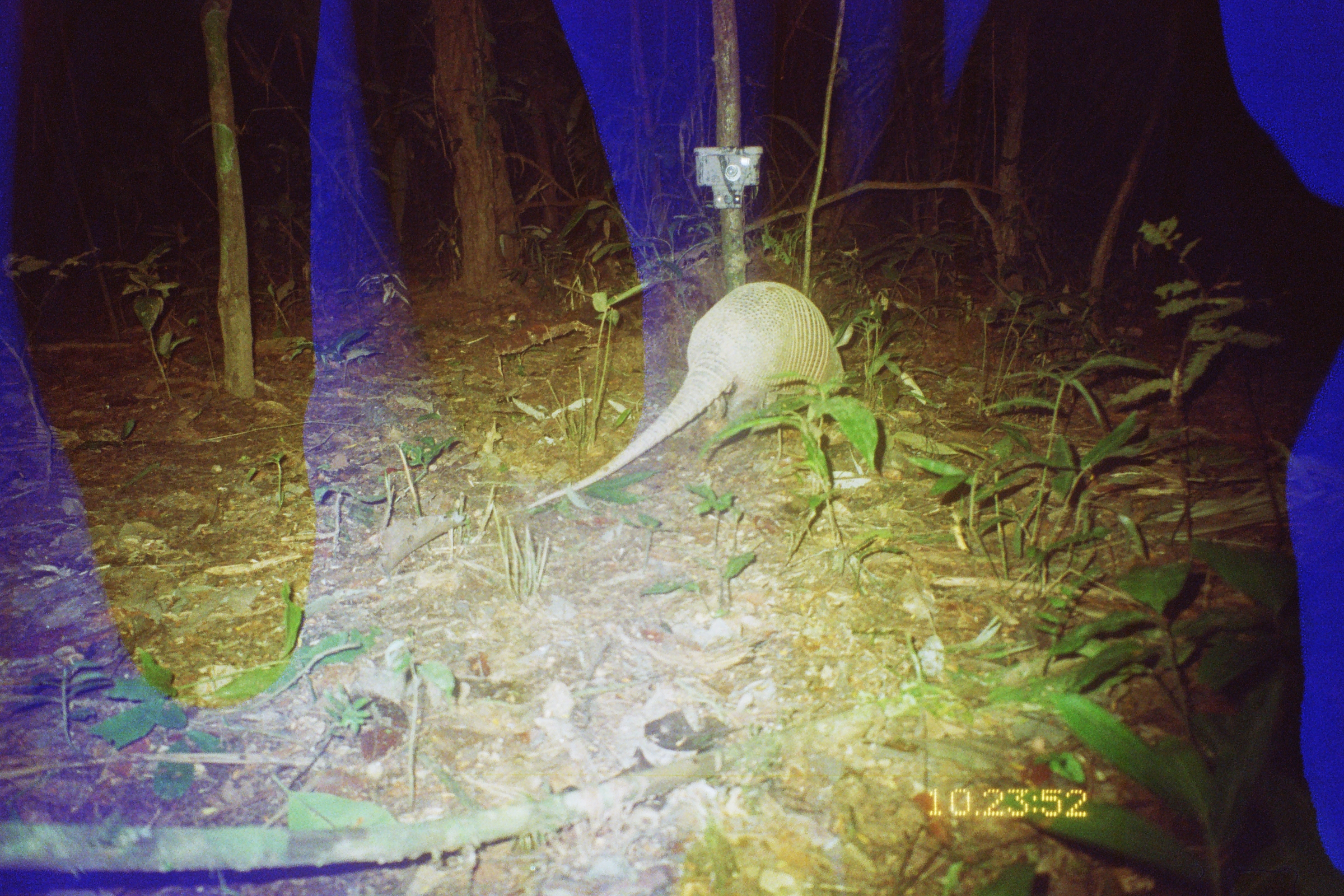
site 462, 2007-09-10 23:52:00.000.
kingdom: Animalia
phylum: Chordata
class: Mammalia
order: Cingulata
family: Dasypodidae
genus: Dasypus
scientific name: Dasypus novemcinctus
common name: nine-banded armadillo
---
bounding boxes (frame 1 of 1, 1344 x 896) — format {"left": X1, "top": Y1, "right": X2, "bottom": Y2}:
dasypus novemcinctus: {"left": 525, "top": 280, "right": 846, "bottom": 511}